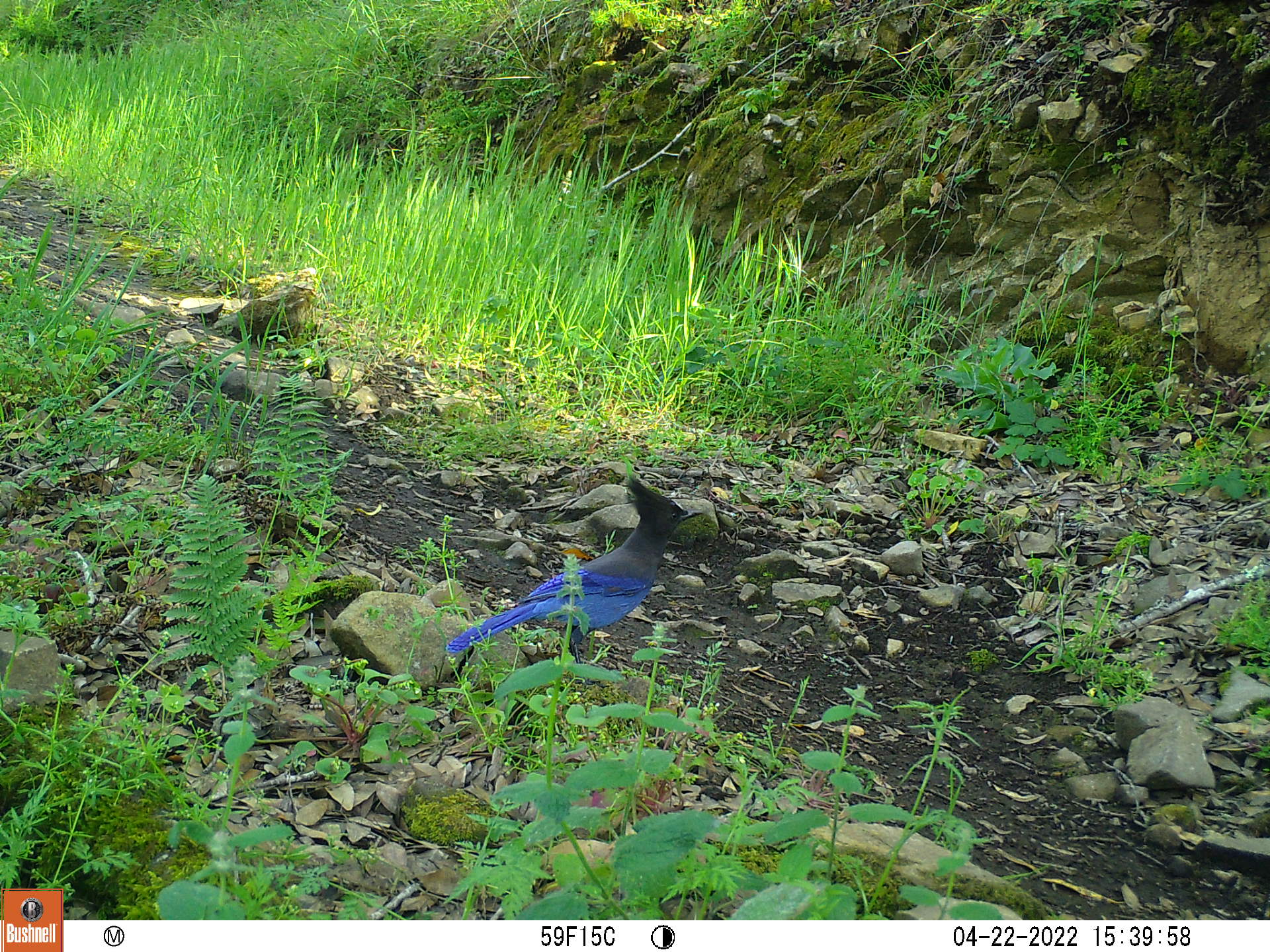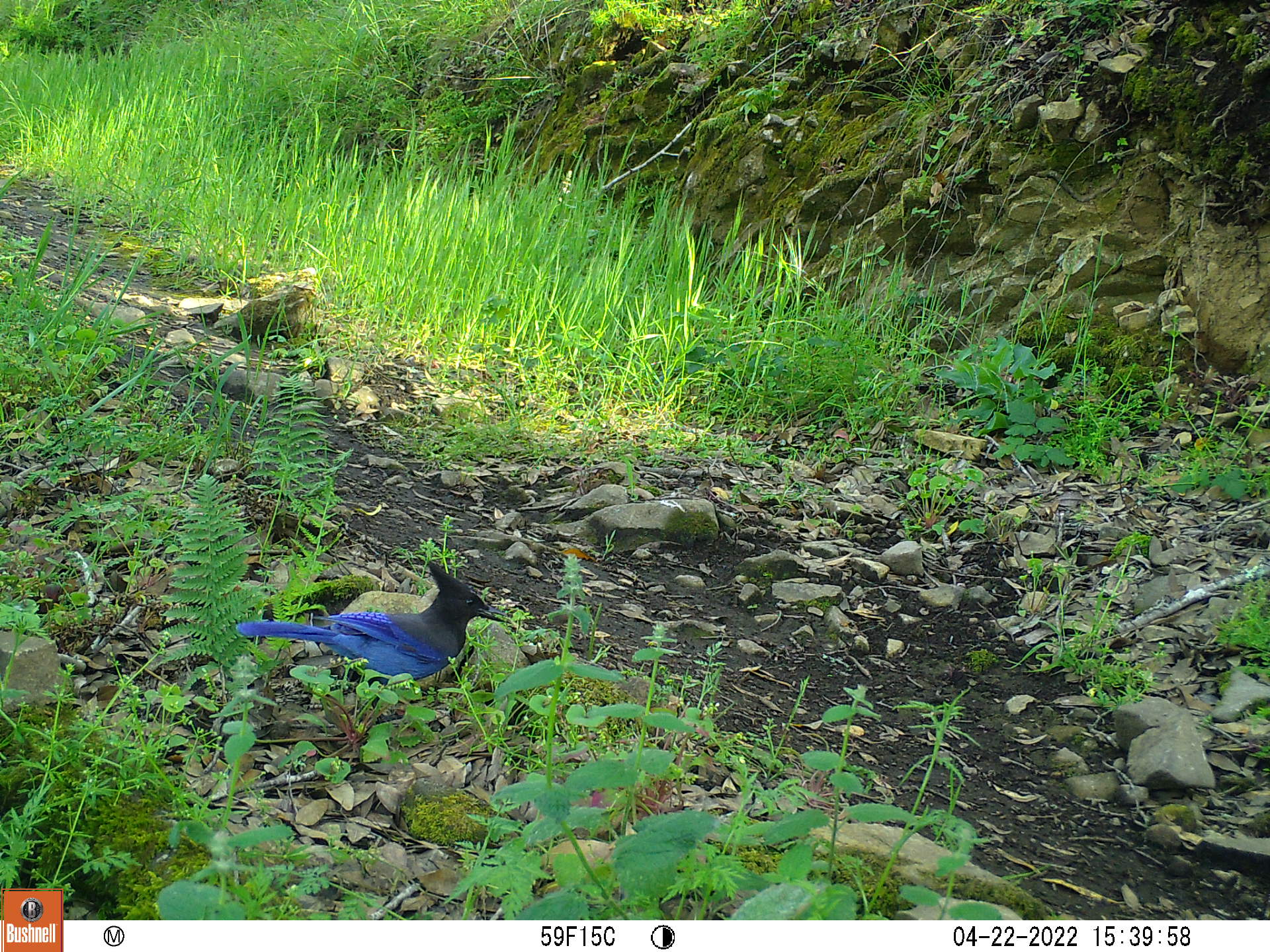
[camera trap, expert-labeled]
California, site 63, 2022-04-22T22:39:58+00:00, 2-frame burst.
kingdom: Animalia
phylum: Chordata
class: Aves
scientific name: Aves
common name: bird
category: unknown bird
Unknown bird (bird) (Aves).